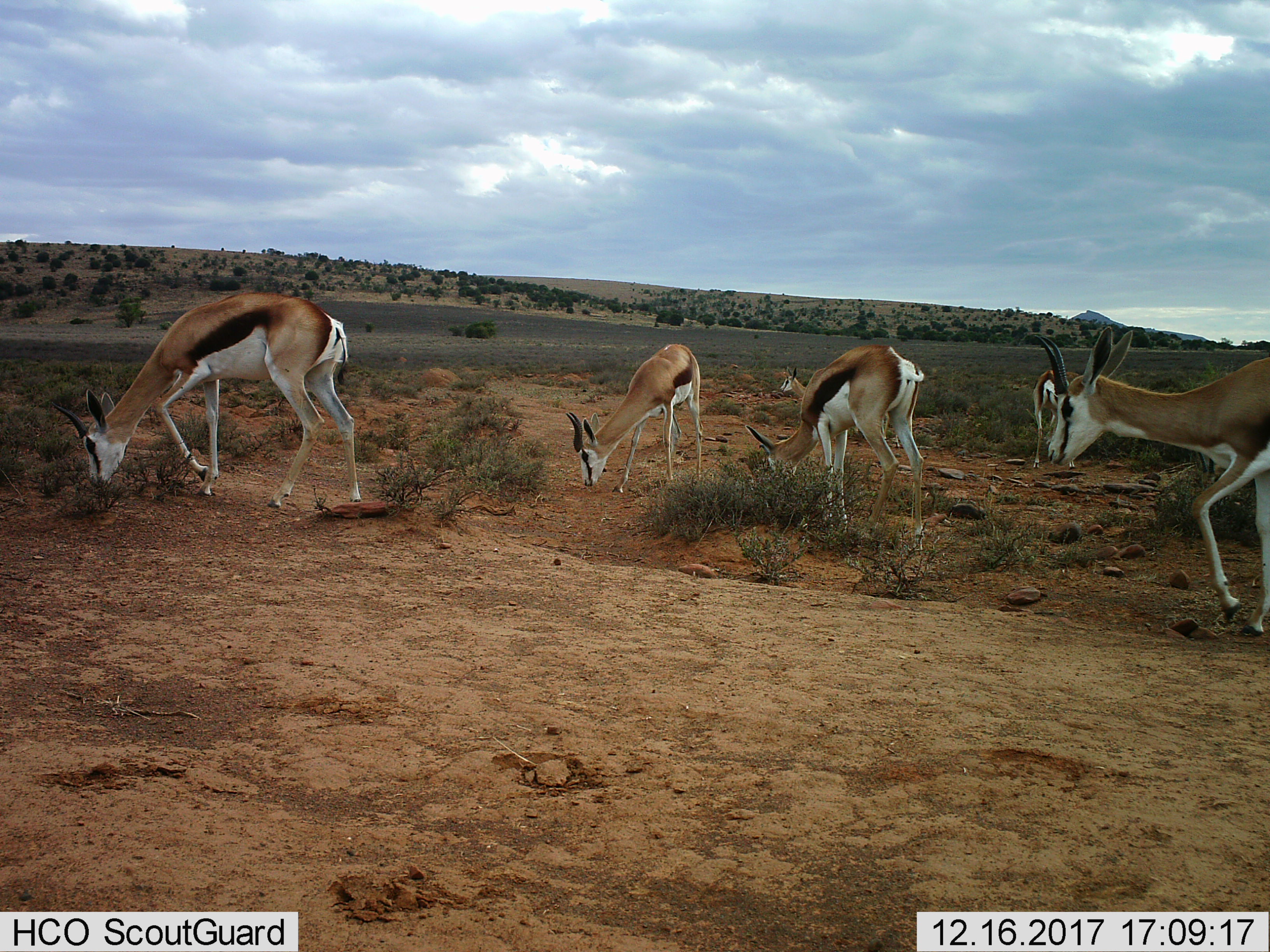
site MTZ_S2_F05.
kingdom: Animalia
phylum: Chordata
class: Mammalia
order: Artiodactyla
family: Bovidae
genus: Antidorcas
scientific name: Antidorcas marsupialis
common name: springbok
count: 6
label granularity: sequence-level